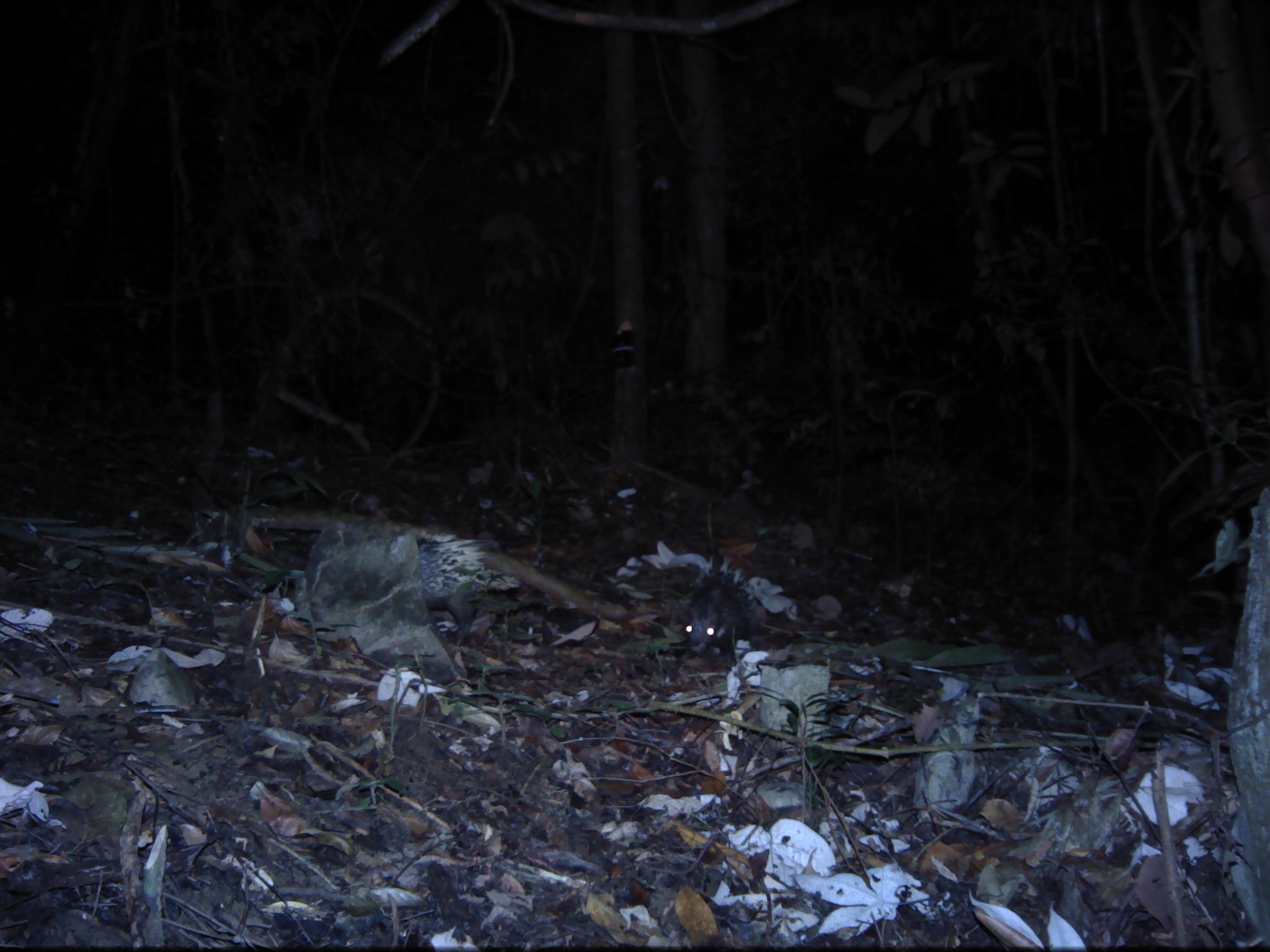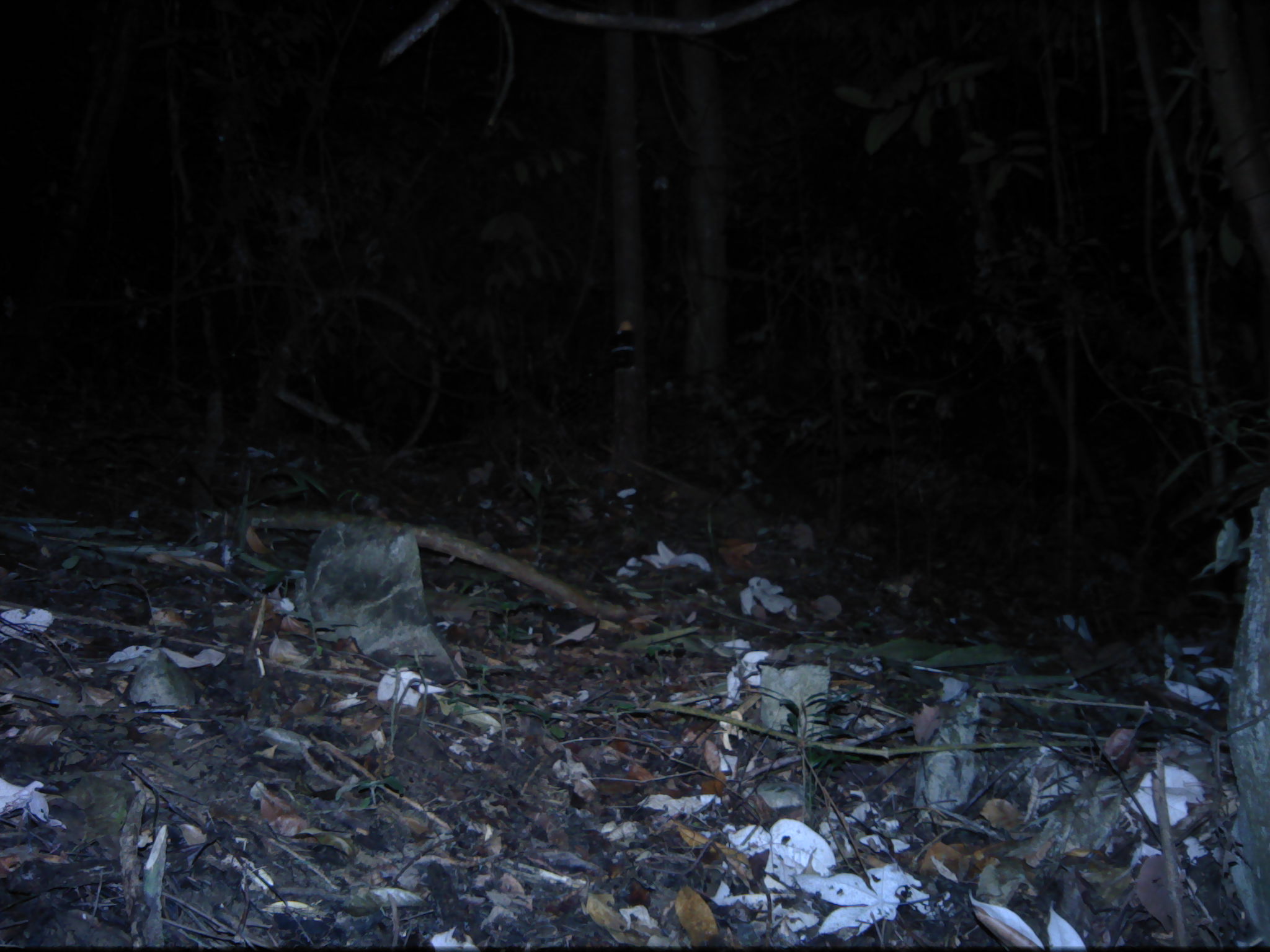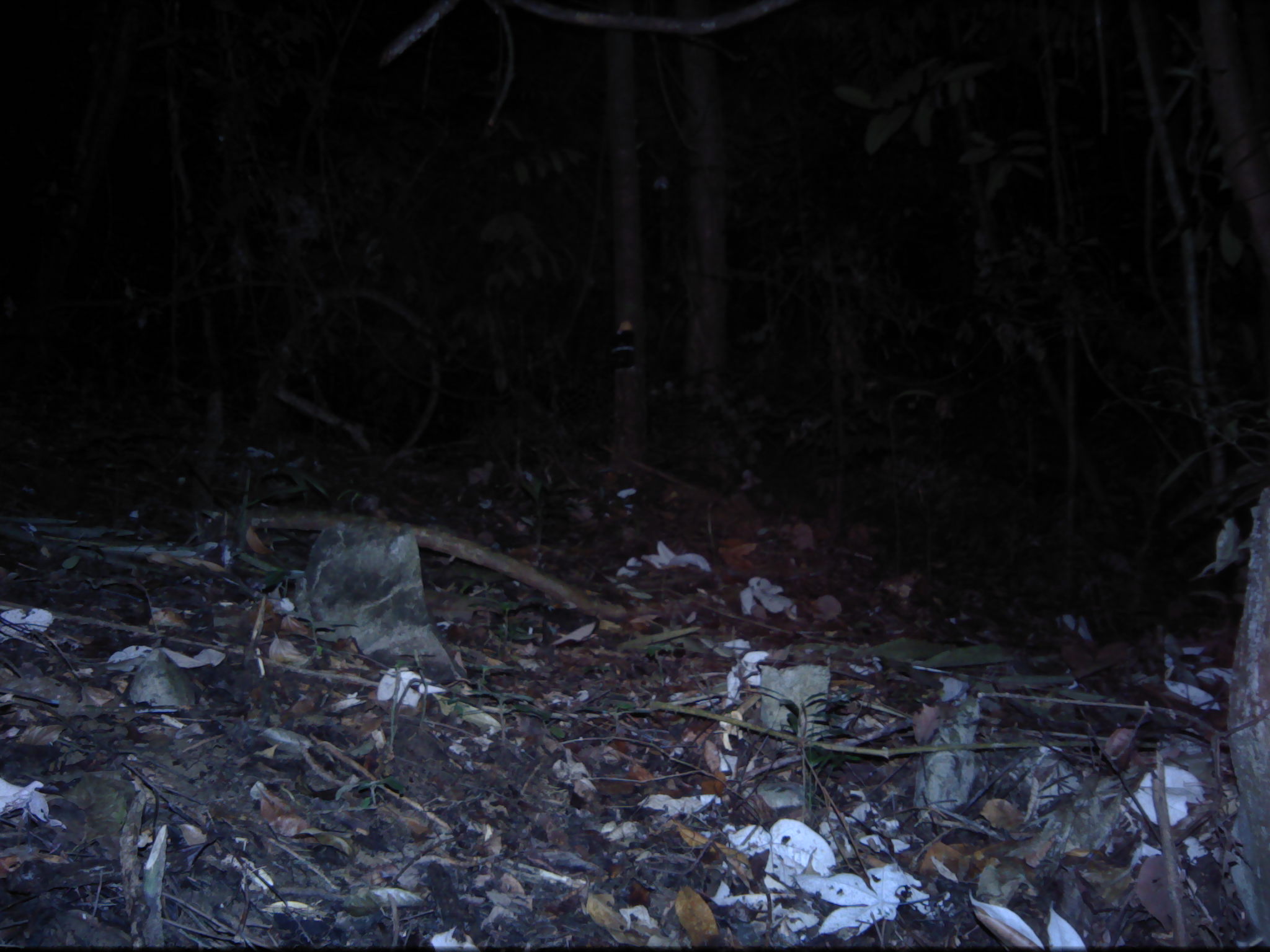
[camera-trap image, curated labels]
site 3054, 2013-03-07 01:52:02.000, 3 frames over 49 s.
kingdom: Animalia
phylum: Chordata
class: Mammalia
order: Rodentia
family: Hystricidae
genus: Hystrix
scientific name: Hystrix brachyura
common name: east asian porcupine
Hystrix brachyura (east asian porcupine), count 2.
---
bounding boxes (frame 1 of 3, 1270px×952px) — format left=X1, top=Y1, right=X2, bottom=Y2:
hystrix brachyura: left=417, top=533, right=519, bottom=647; left=682, top=553, right=760, bottom=670